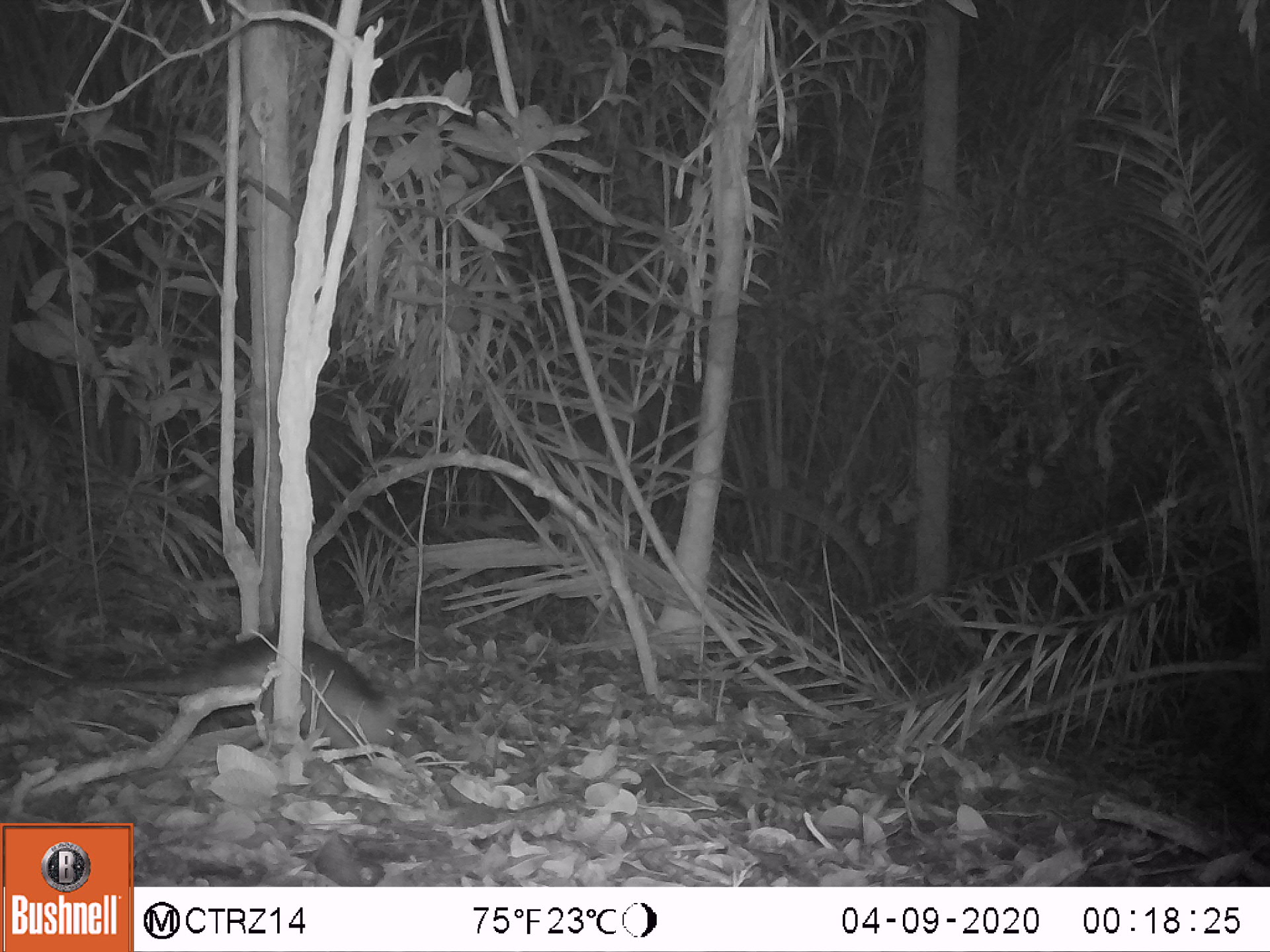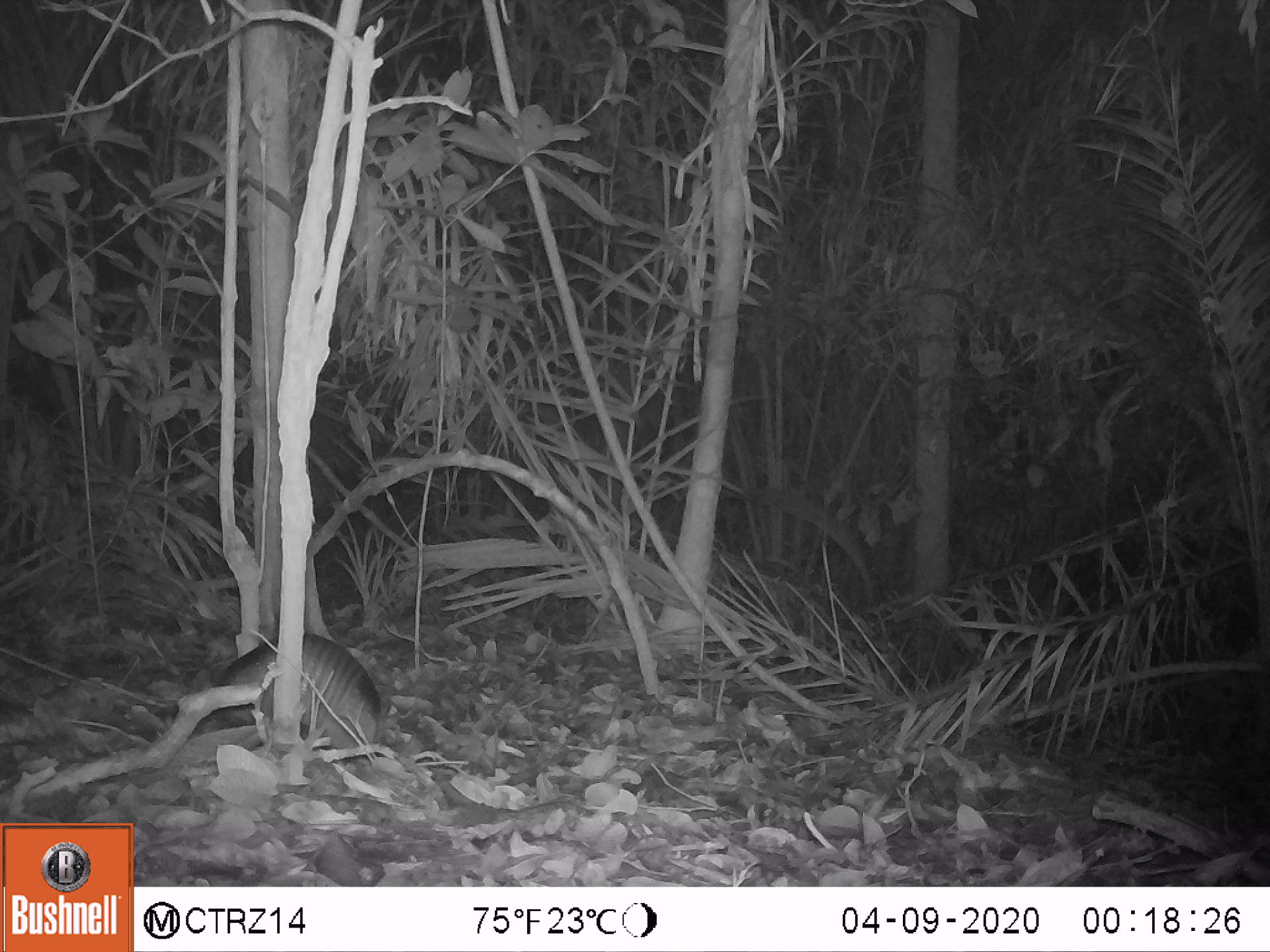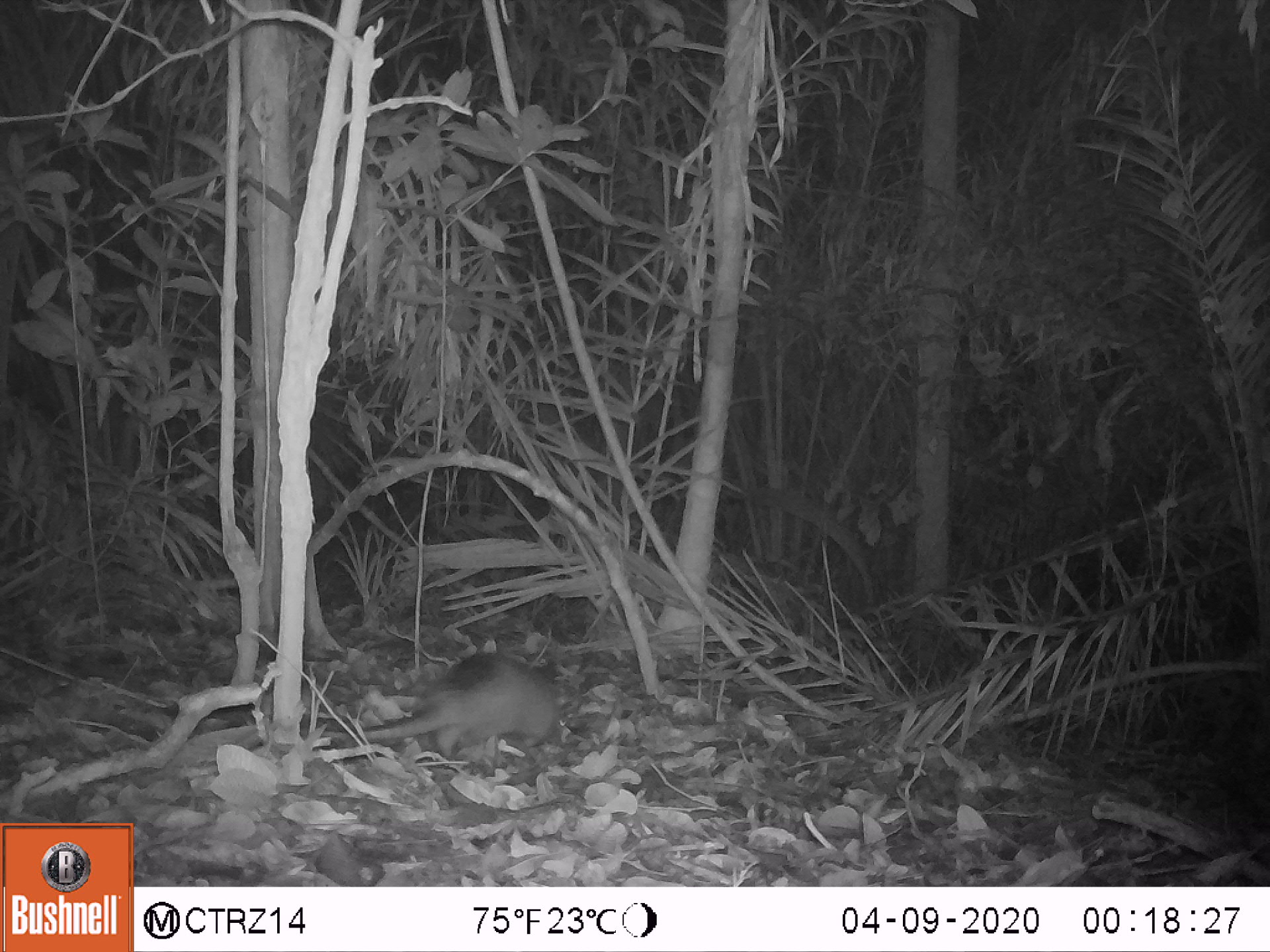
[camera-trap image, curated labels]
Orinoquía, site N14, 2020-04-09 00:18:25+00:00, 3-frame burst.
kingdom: Animalia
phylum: Chordata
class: Mammalia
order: Cingulata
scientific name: Cingulata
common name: armadillo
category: unknown armadillo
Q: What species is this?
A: Unknown armadillo (armadillo) (Cingulata).